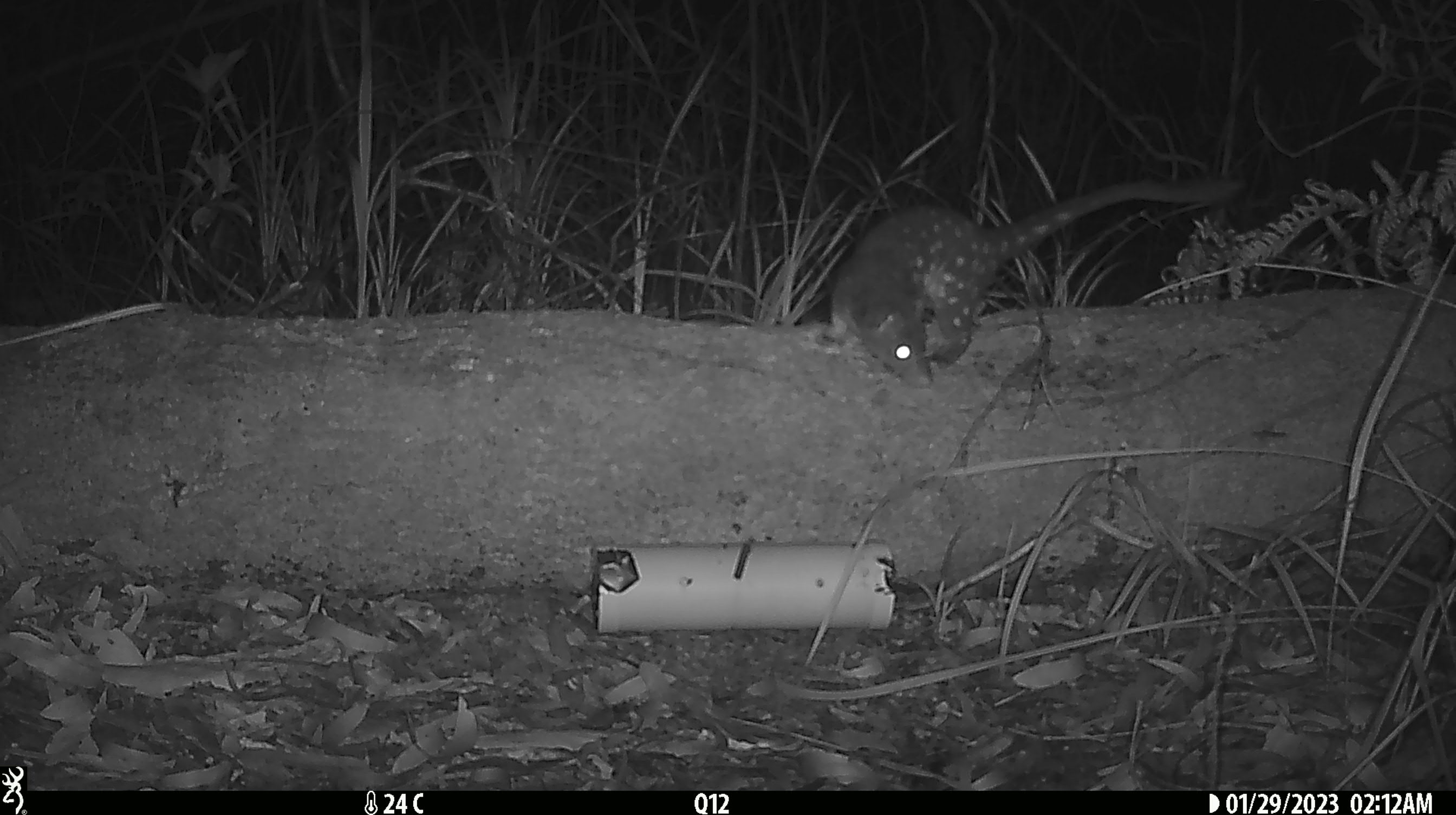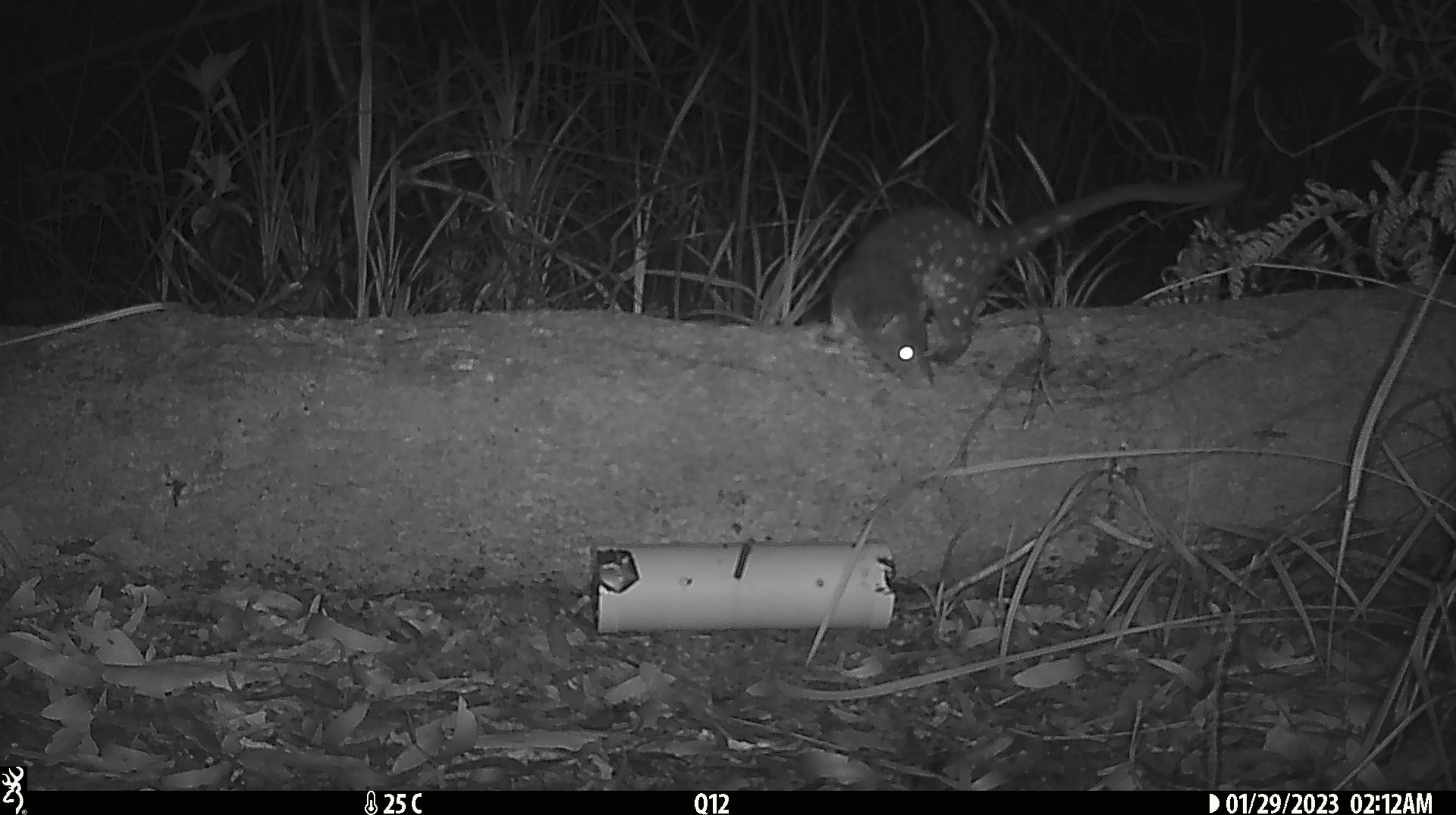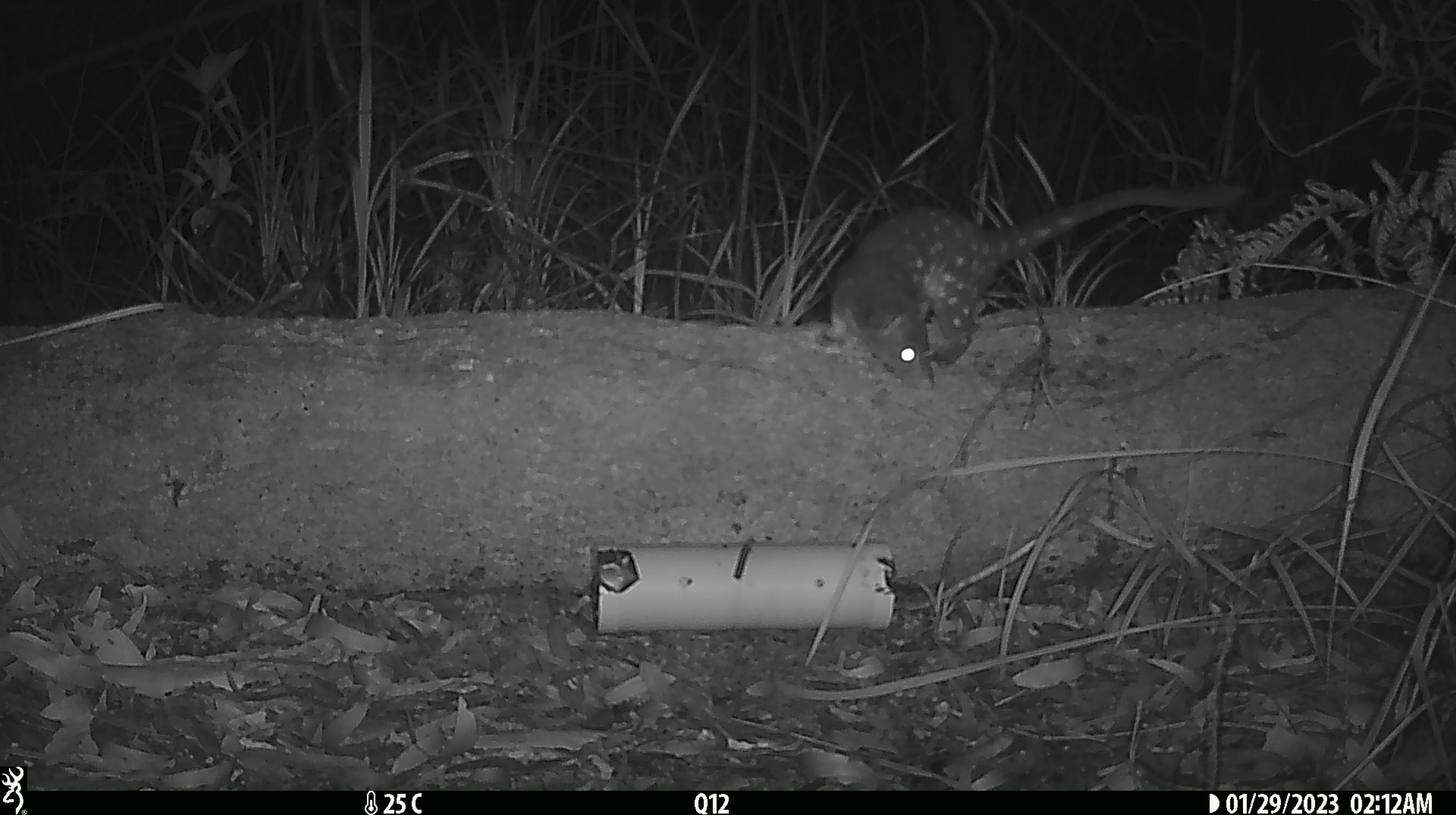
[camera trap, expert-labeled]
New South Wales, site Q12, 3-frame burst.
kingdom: Animalia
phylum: Chordata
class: Mammalia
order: Dasyuromorphia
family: Dasyuridae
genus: Dasyurus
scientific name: Dasyurus maculatus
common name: spotted-tailed quoll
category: quoll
Quoll (spotted-tailed quoll) (Dasyurus maculatus).